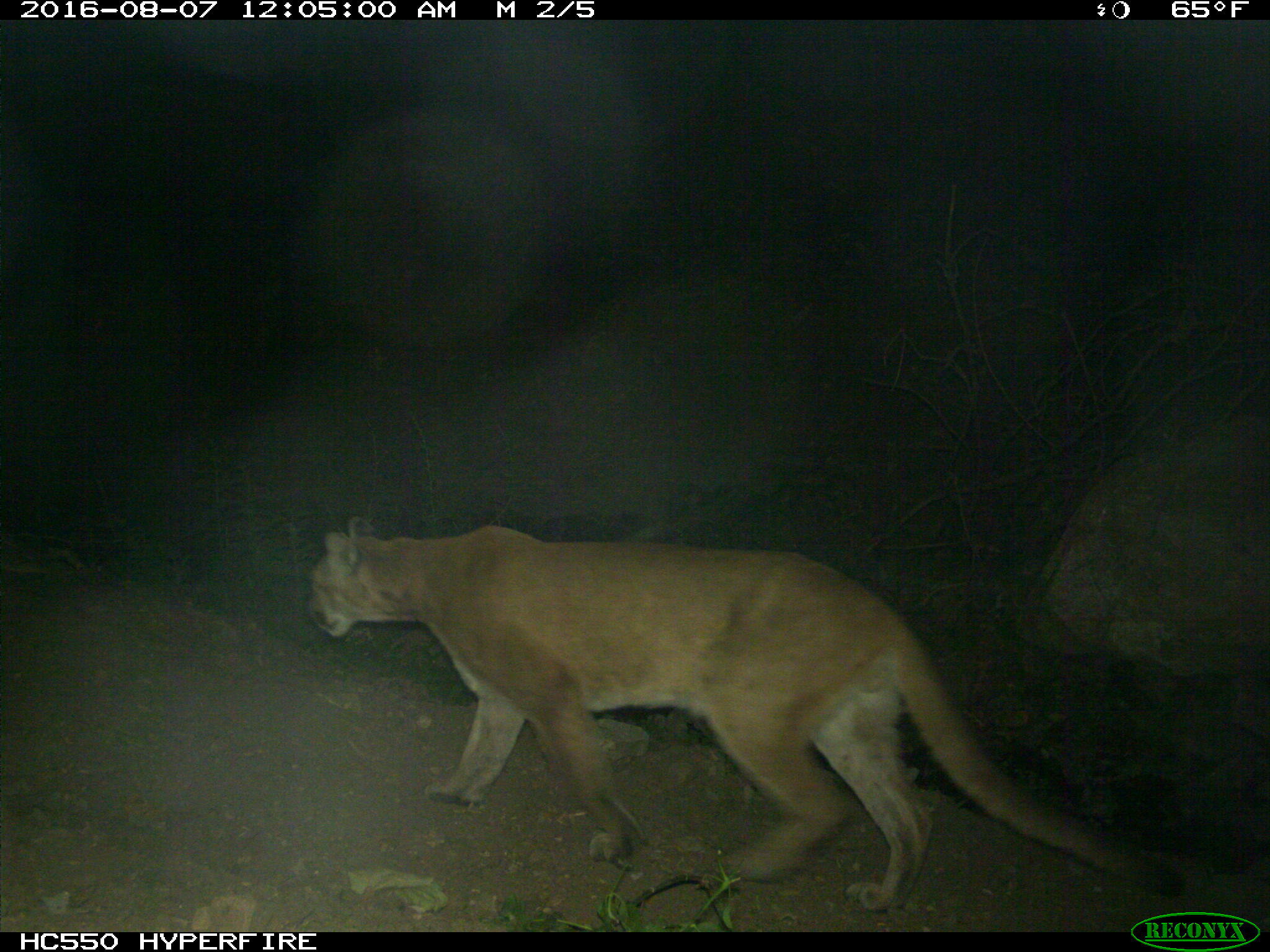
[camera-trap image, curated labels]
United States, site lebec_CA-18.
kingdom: Animalia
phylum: Chordata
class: Mammalia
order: Carnivora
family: Felidae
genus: Puma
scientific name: Puma concolor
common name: mountain lion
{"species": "Puma concolor (mountain lion)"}